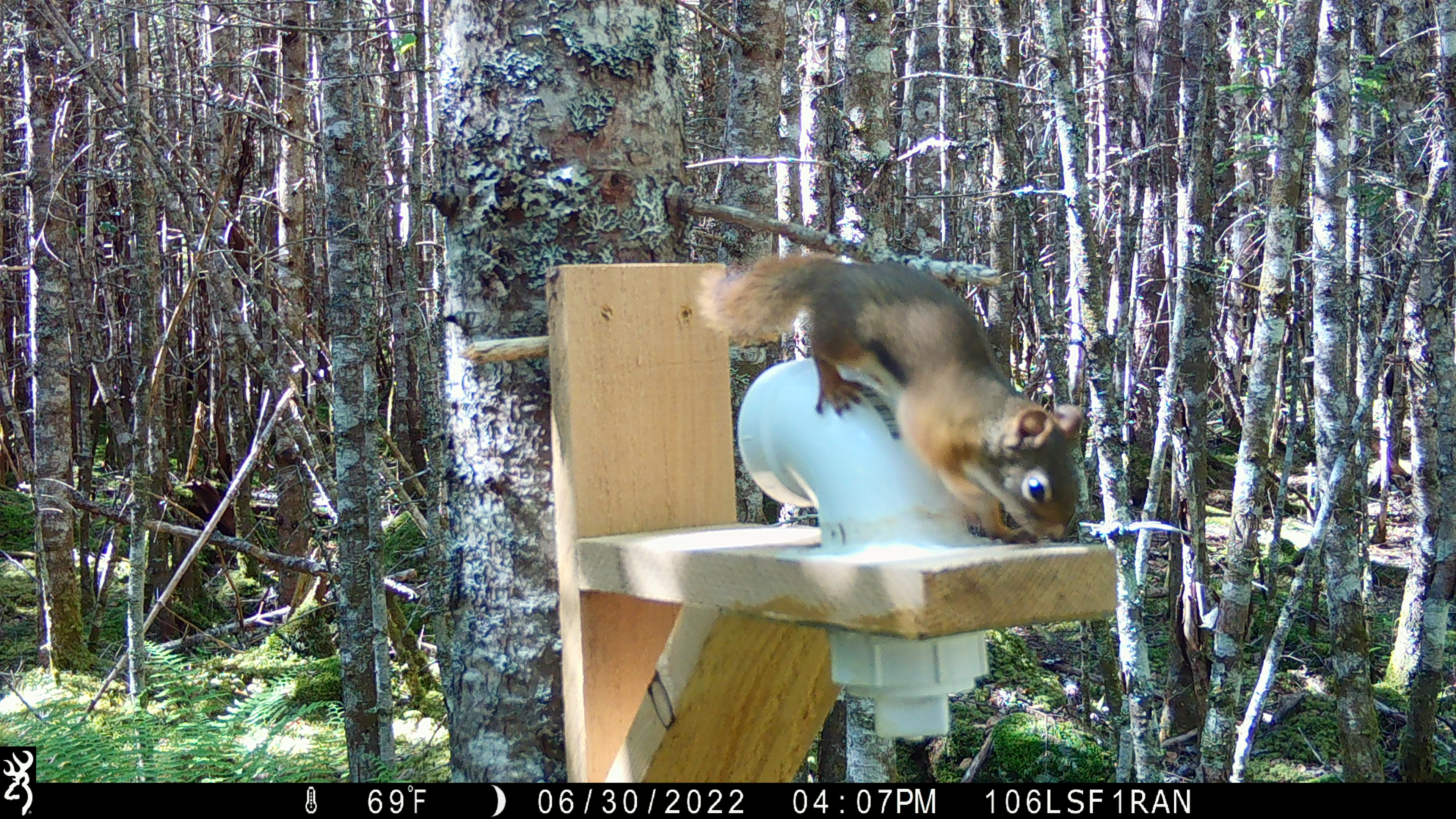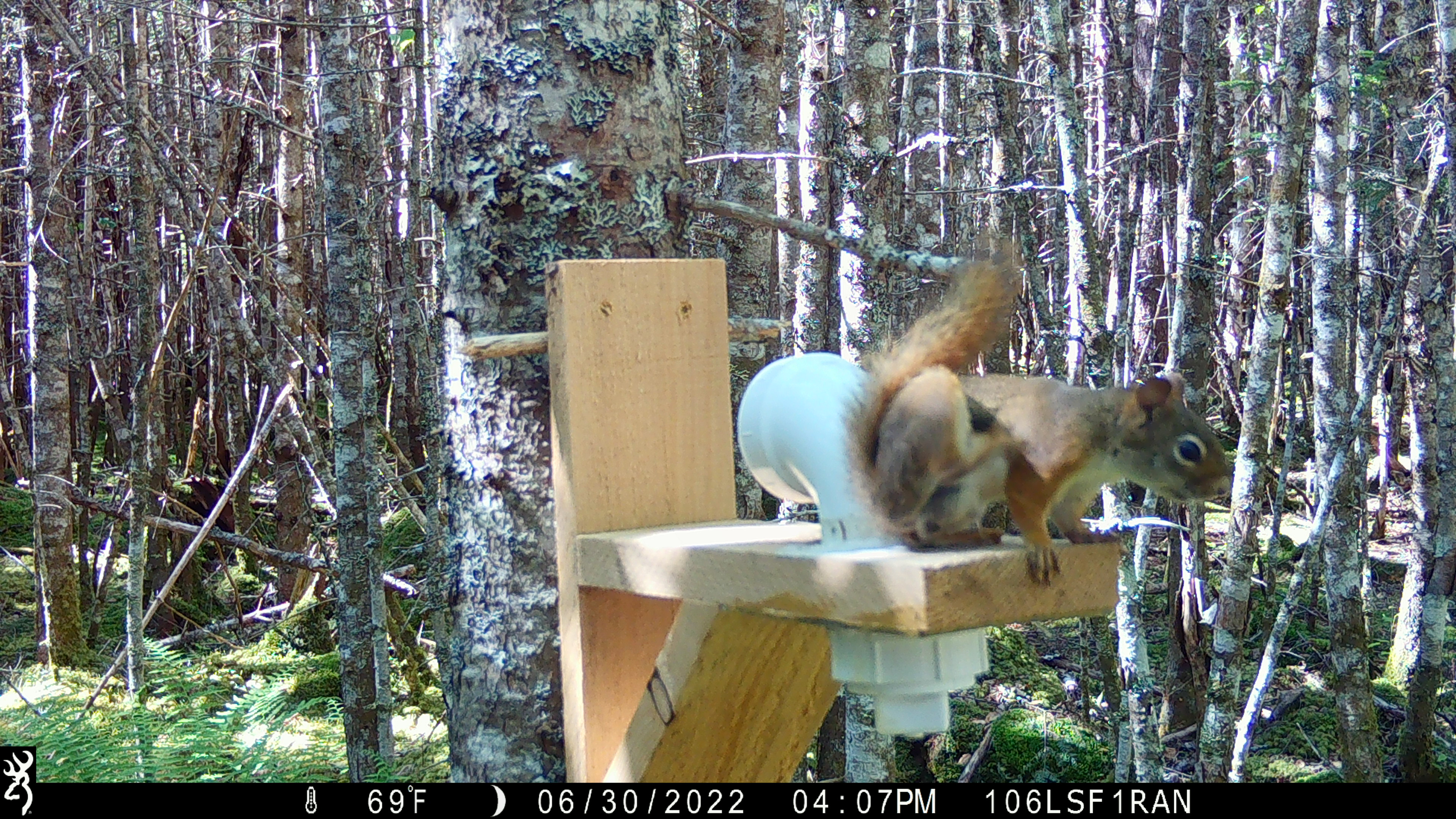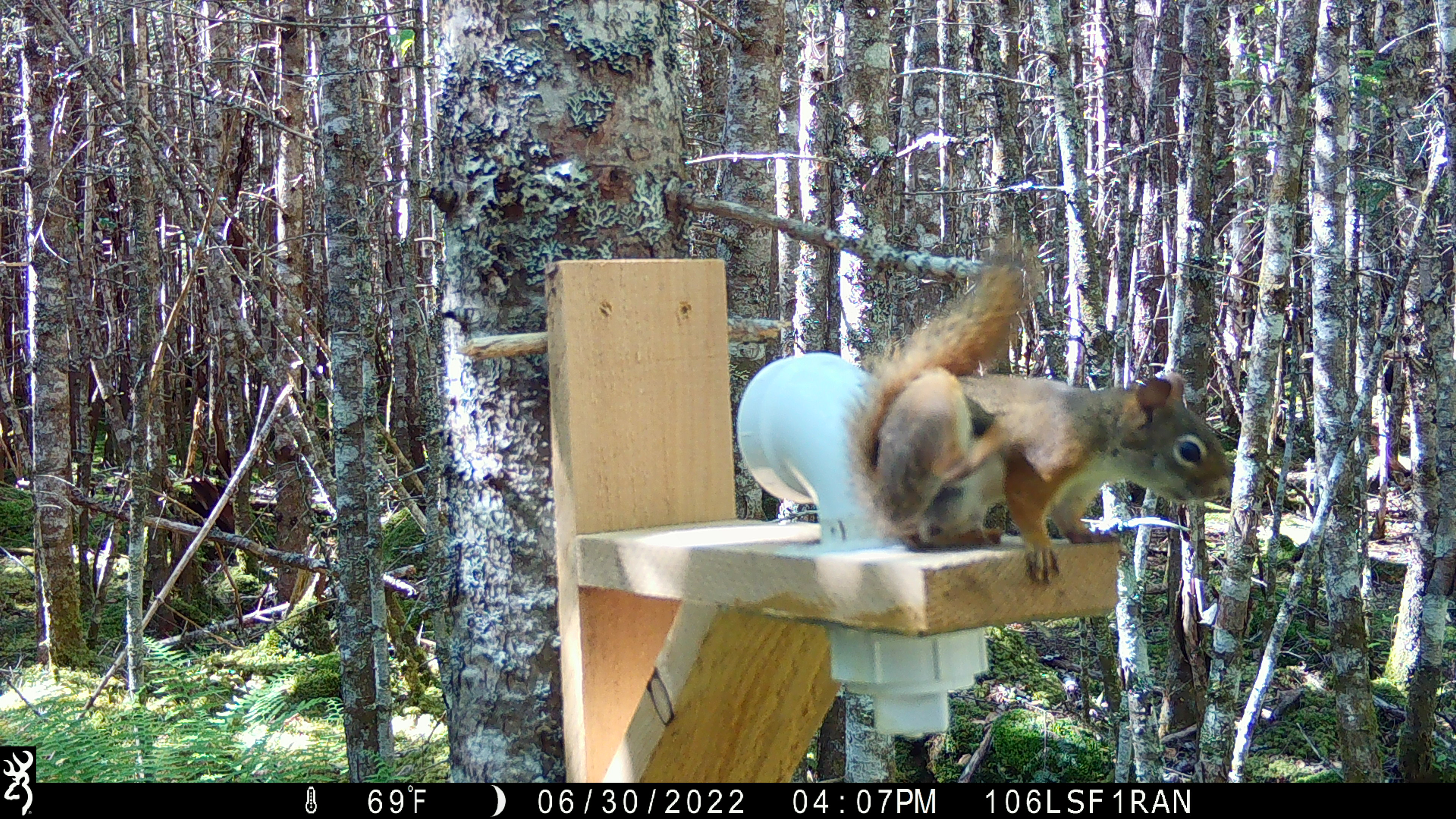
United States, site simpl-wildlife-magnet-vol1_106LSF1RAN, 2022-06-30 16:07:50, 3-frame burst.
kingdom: Animalia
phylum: Chordata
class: Mammalia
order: Rodentia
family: Sciuridae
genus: Tamiasciurus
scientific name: Tamiasciurus hudsonicus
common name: red squirrel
Red squirrel (Tamiasciurus hudsonicus).